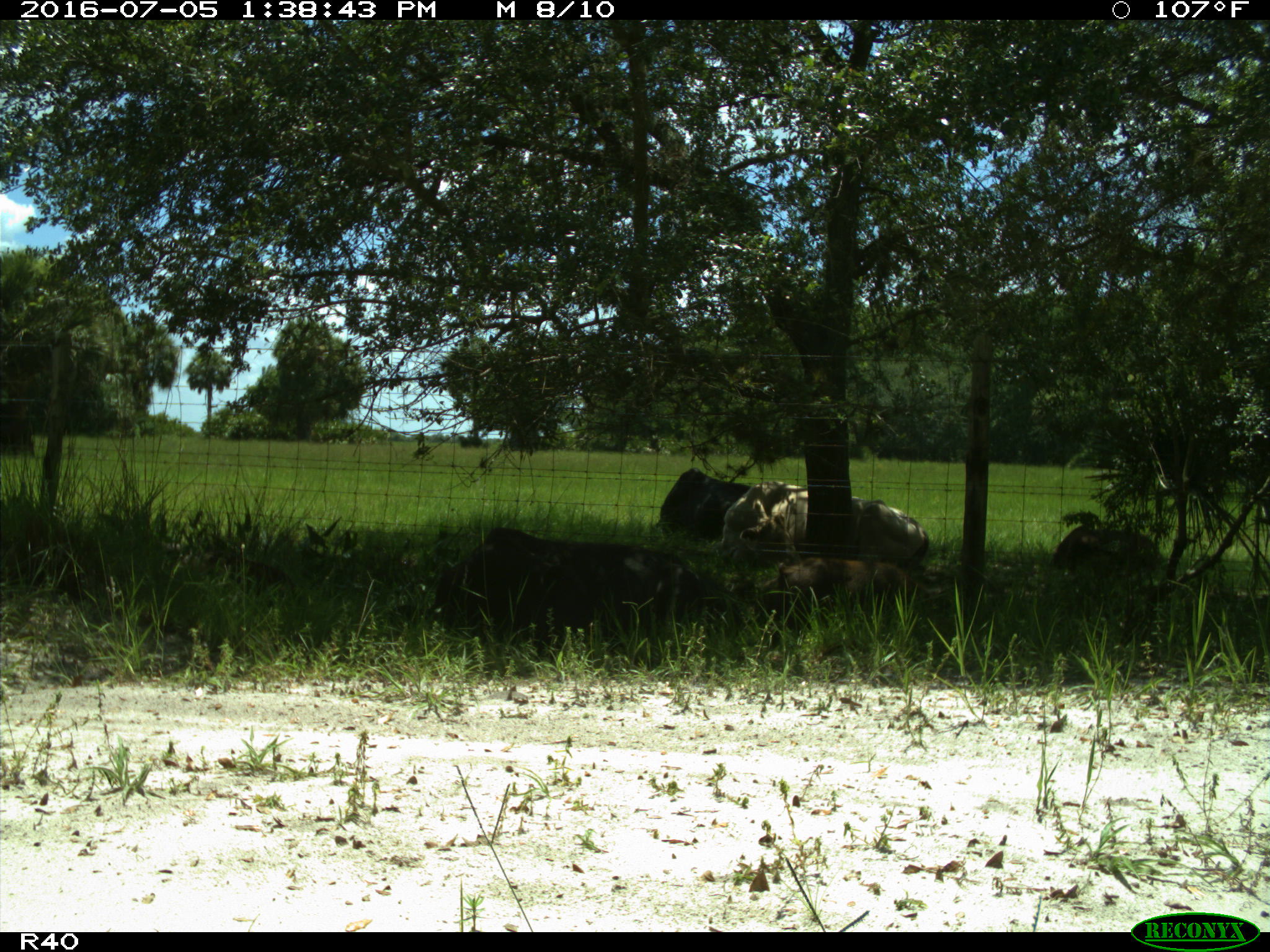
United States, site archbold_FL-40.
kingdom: Animalia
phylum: Chordata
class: Mammalia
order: Artiodactyla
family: Suidae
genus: Sus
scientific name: Sus scrofa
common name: wild boar